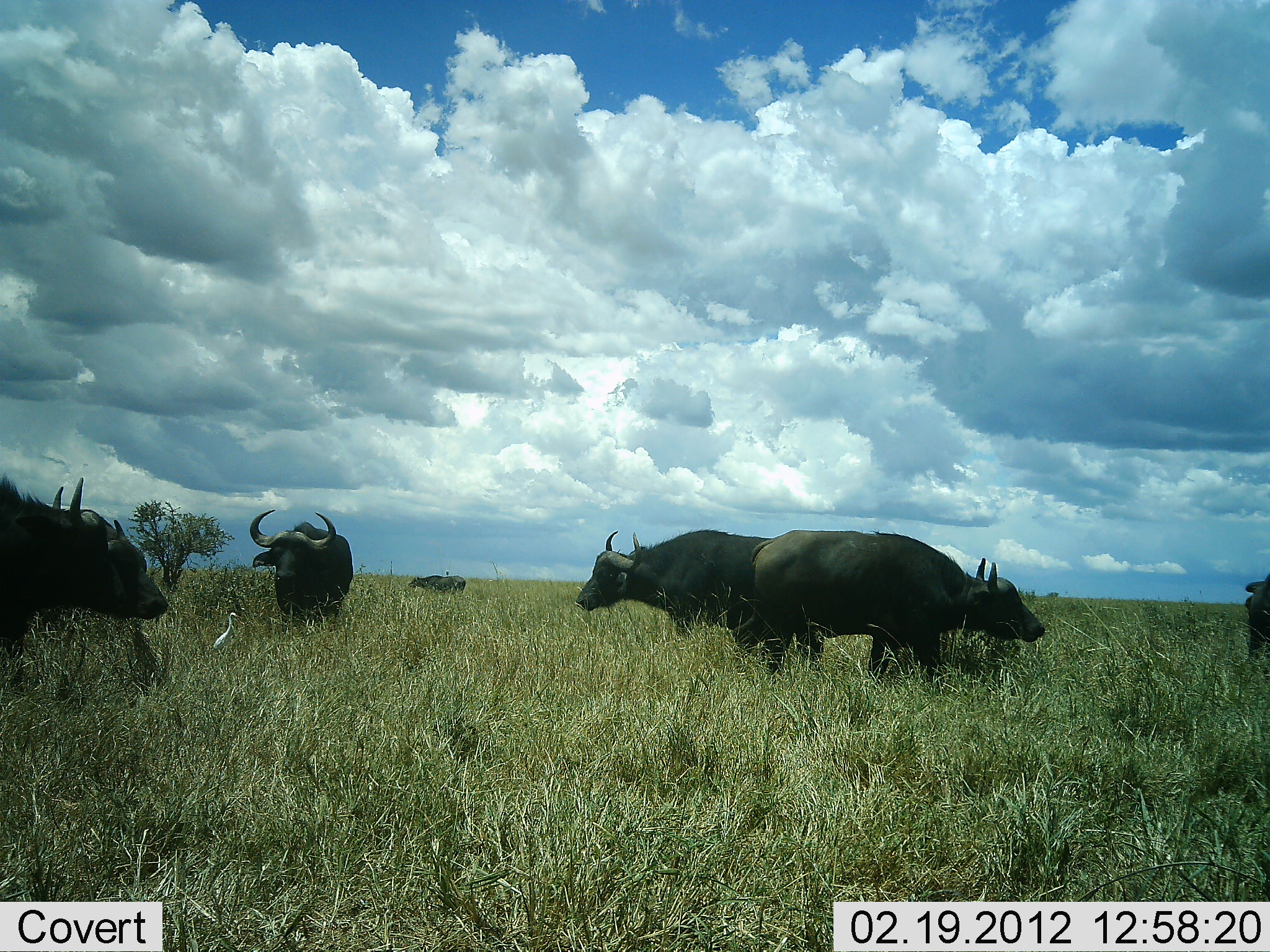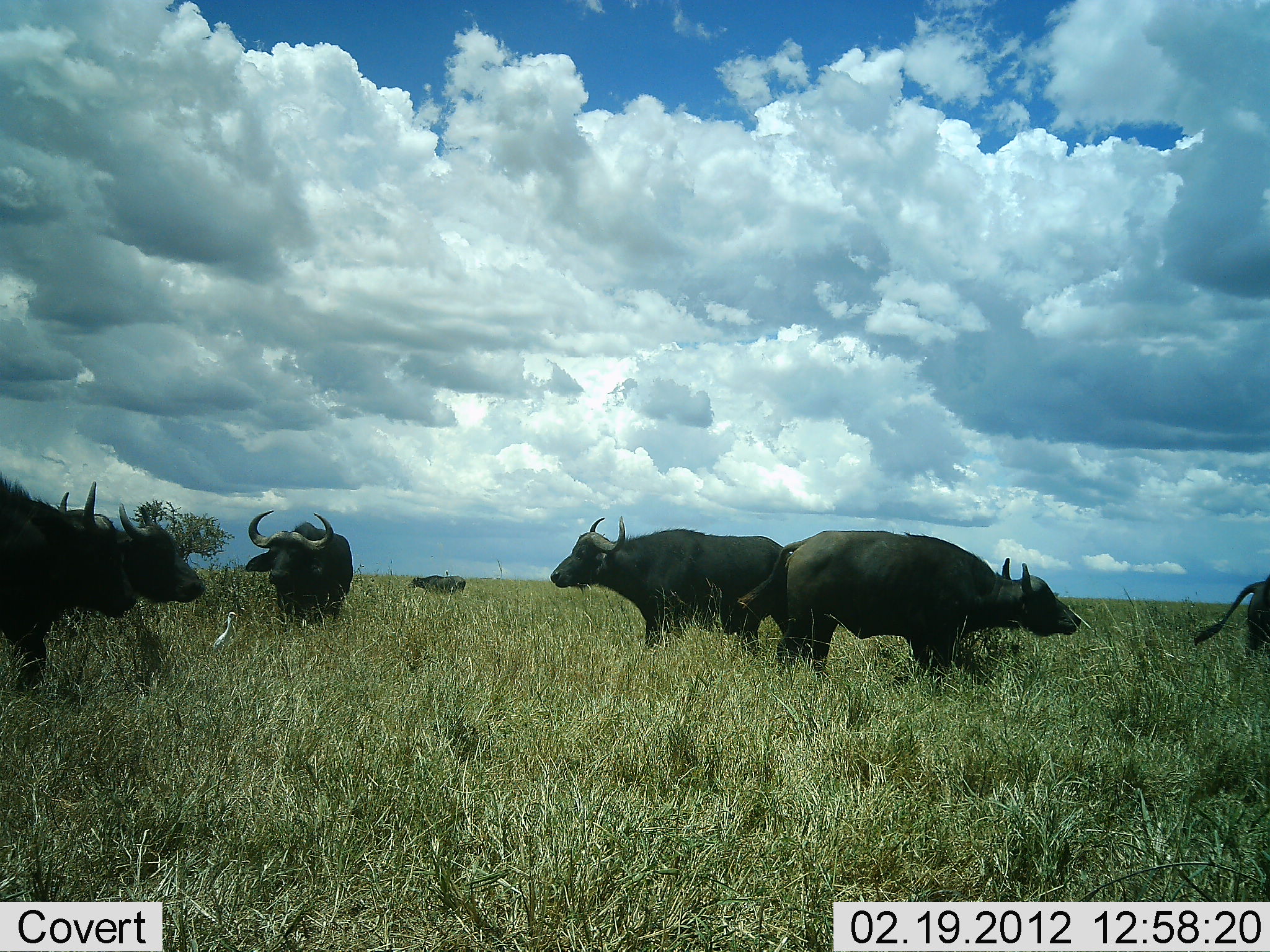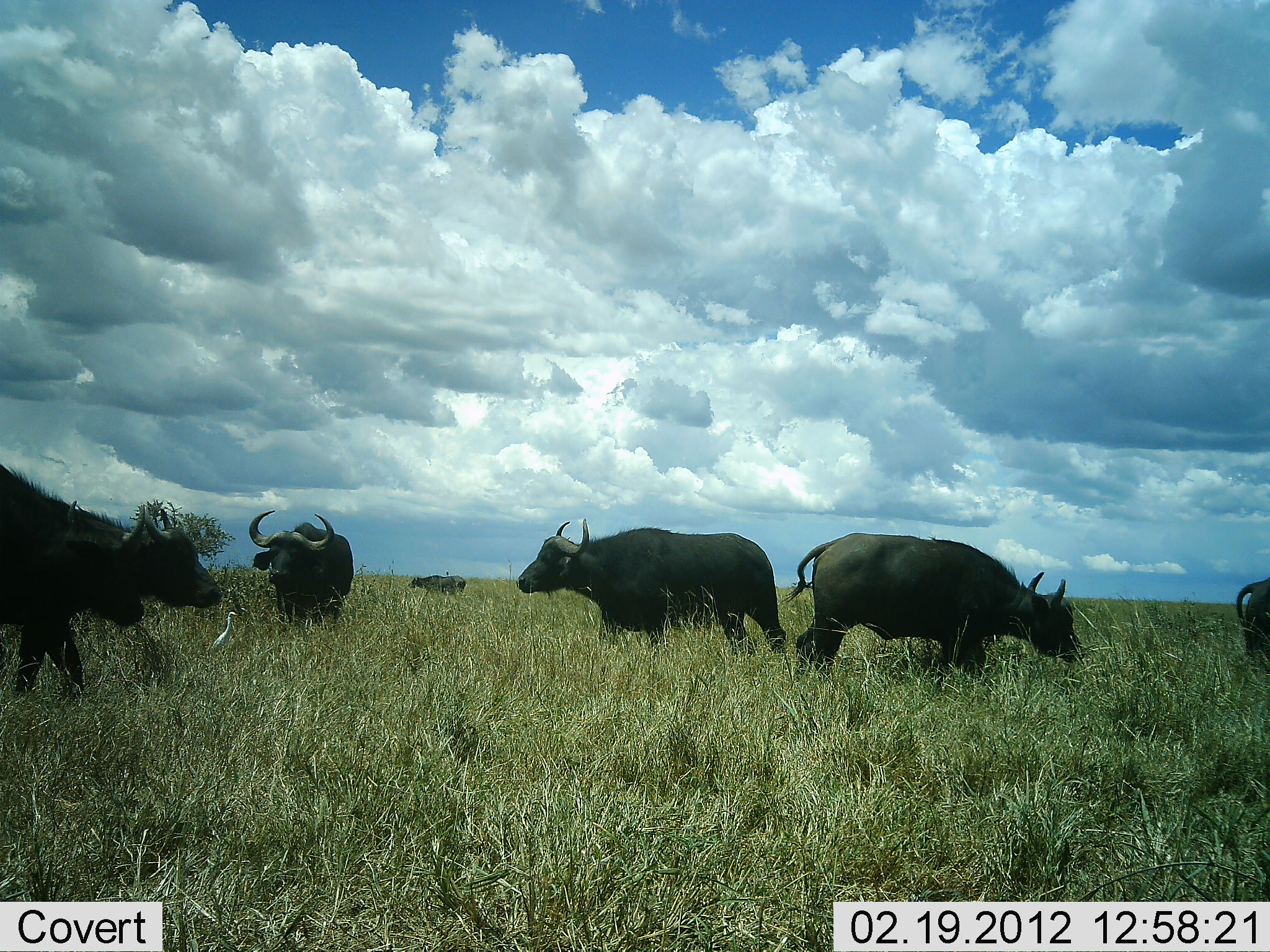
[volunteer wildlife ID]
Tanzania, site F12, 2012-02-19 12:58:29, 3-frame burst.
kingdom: Animalia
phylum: Chordata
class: Mammalia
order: Artiodactyla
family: Bovidae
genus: Syncerus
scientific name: Syncerus caffer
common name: cape buffalo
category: buffalo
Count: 7.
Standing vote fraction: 72%.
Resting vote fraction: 0%.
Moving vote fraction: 56%.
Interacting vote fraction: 16%.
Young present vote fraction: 0%.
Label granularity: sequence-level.